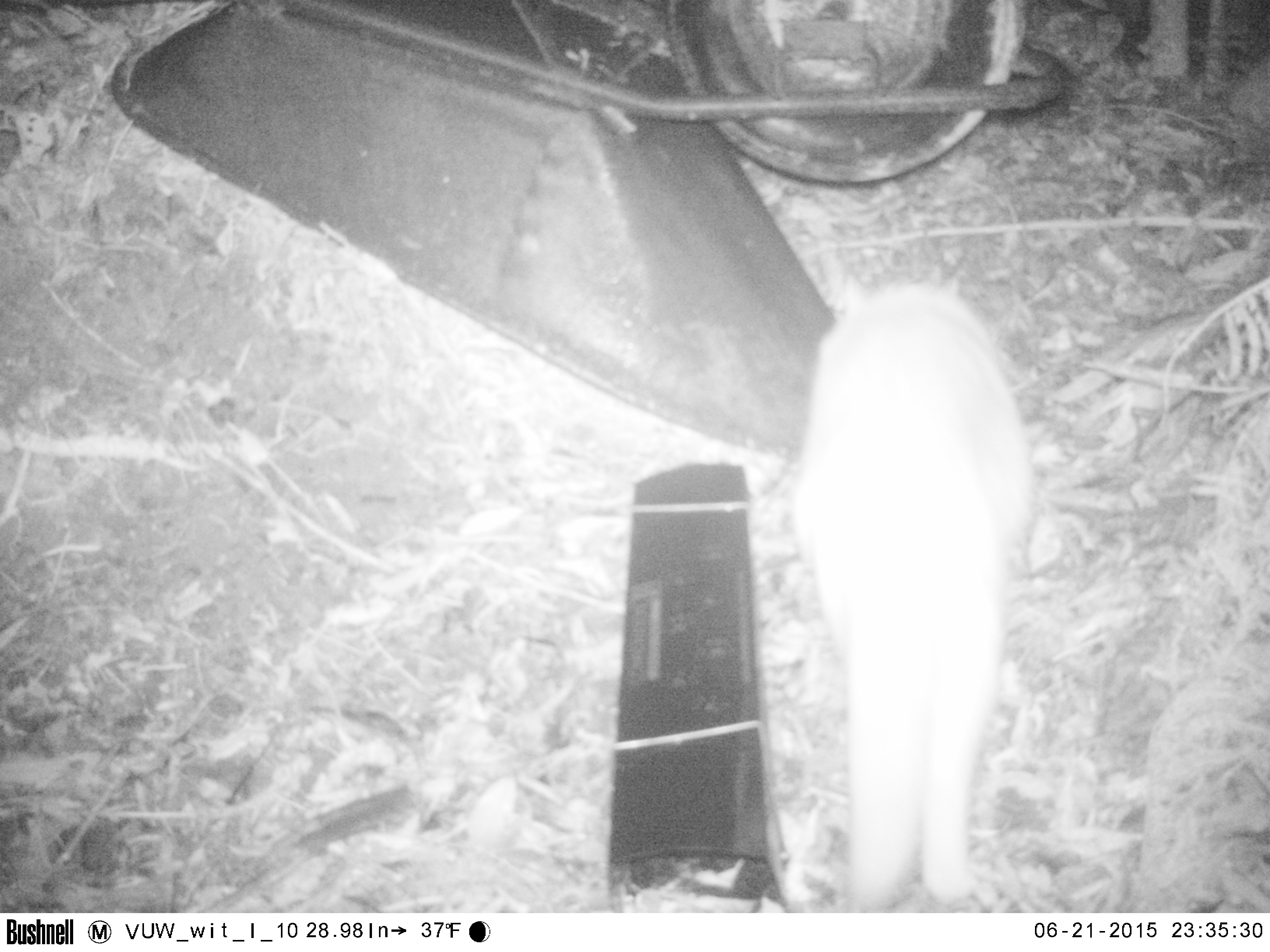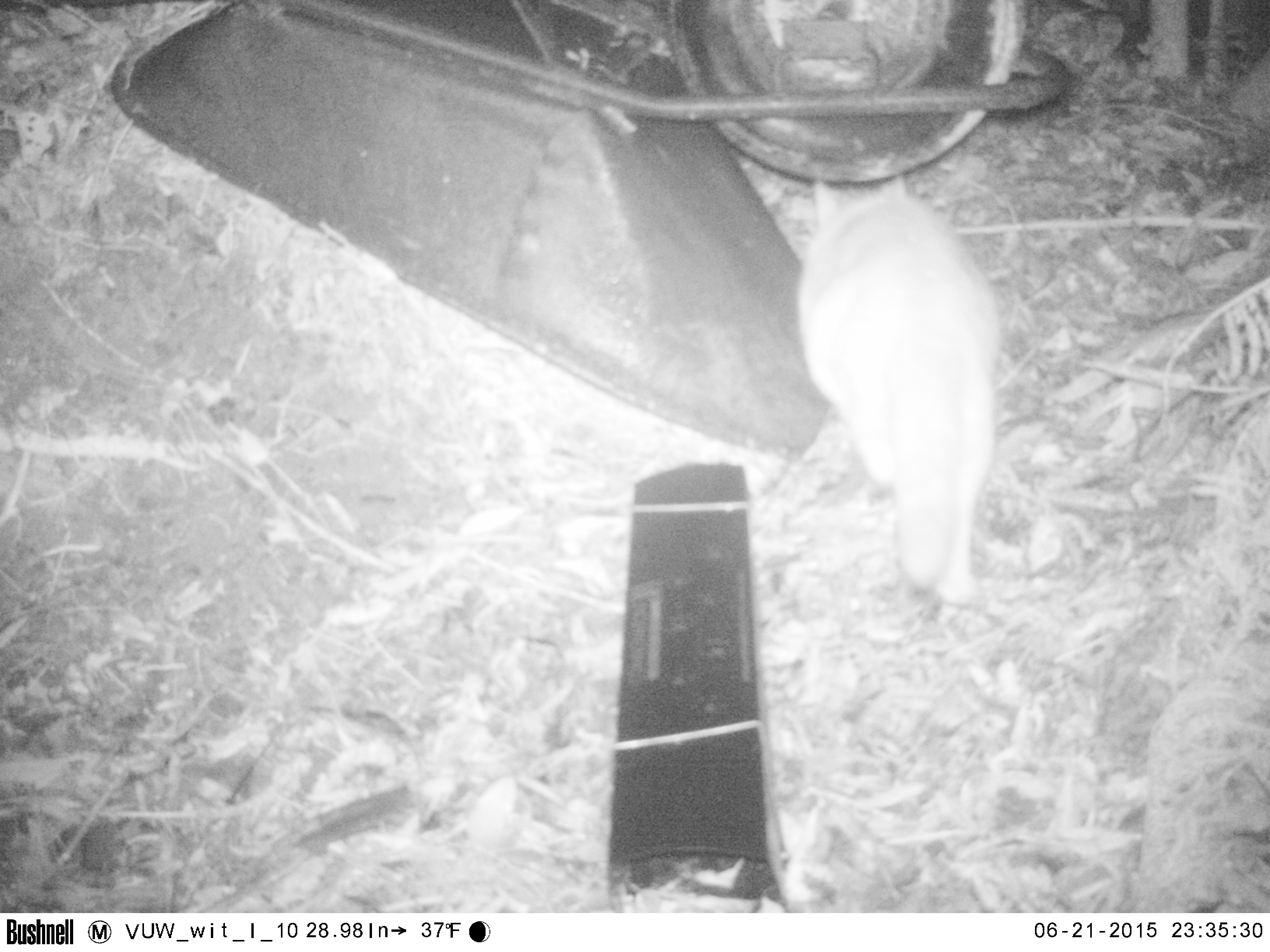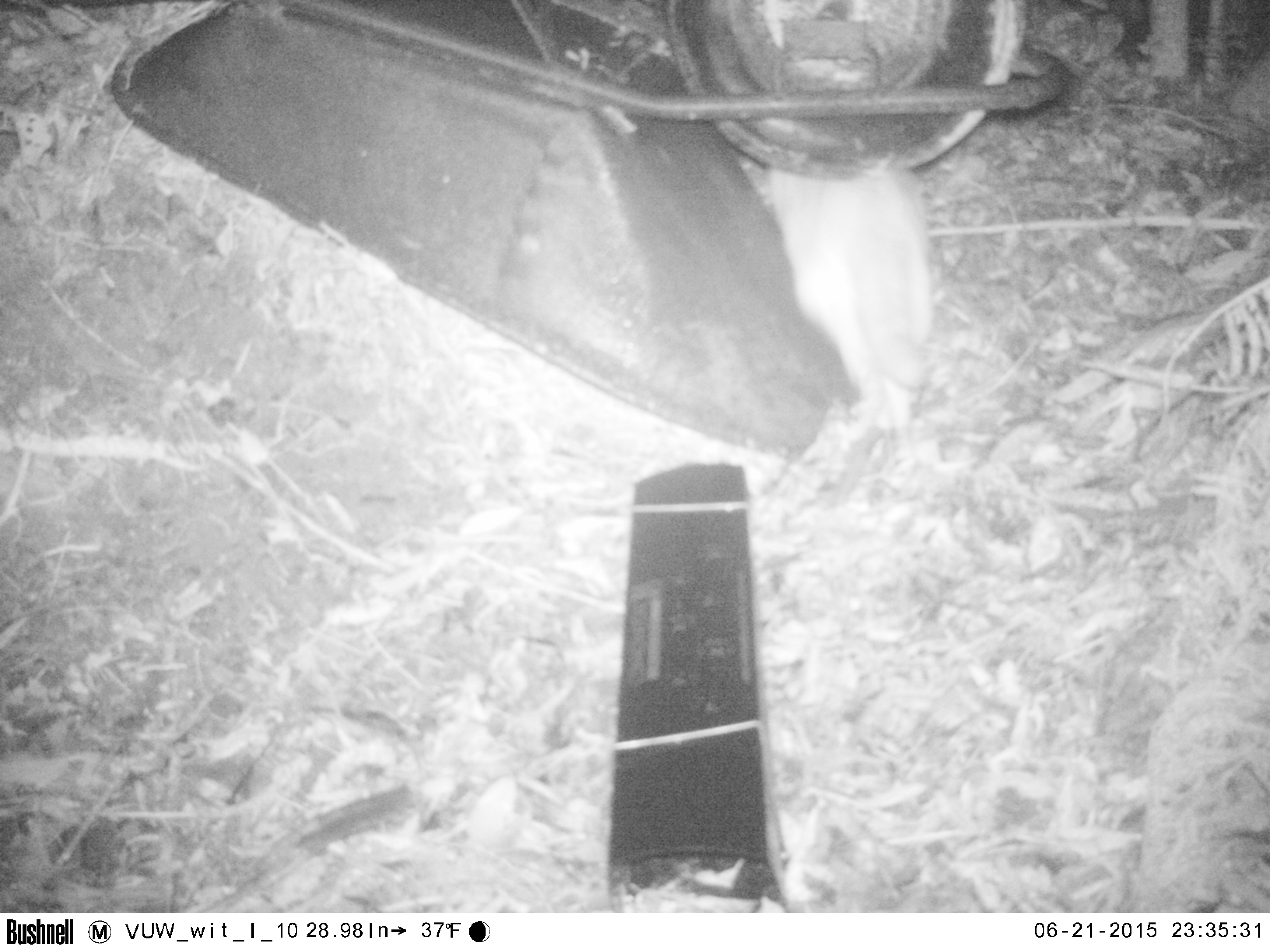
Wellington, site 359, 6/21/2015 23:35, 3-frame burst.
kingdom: Animalia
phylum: Chordata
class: Mammalia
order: Carnivora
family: Felidae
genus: Felis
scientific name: Felis catus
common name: cat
Cat (Felis catus).